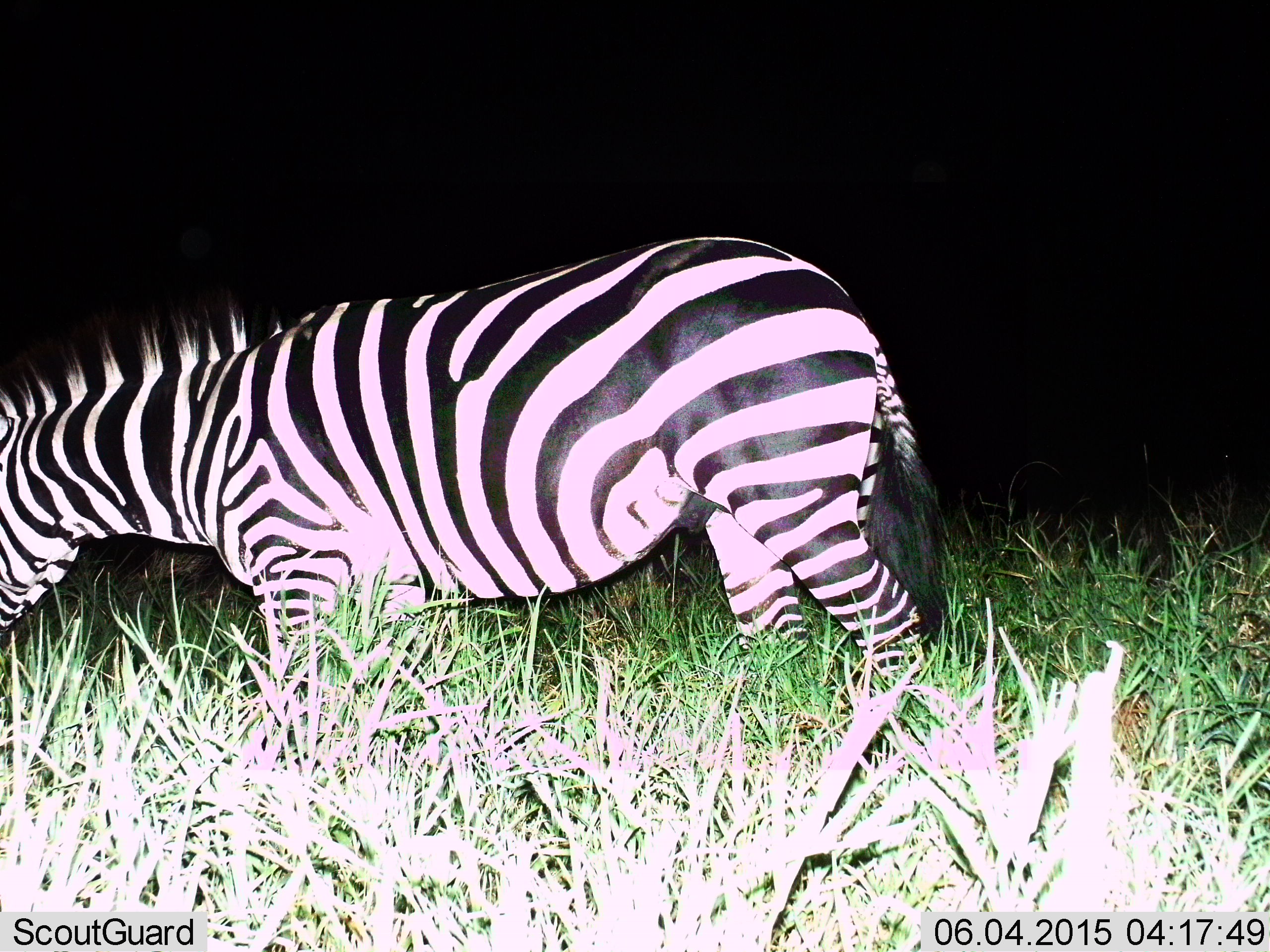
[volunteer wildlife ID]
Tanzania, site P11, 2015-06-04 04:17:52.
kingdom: Animalia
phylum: Chordata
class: Mammalia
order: Perissodactyla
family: Equidae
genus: Equus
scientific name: Equus quagga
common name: plains zebra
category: zebra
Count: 1.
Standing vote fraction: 10%.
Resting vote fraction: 0%.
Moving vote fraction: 60%.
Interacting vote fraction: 0%.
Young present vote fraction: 0%.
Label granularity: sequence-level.